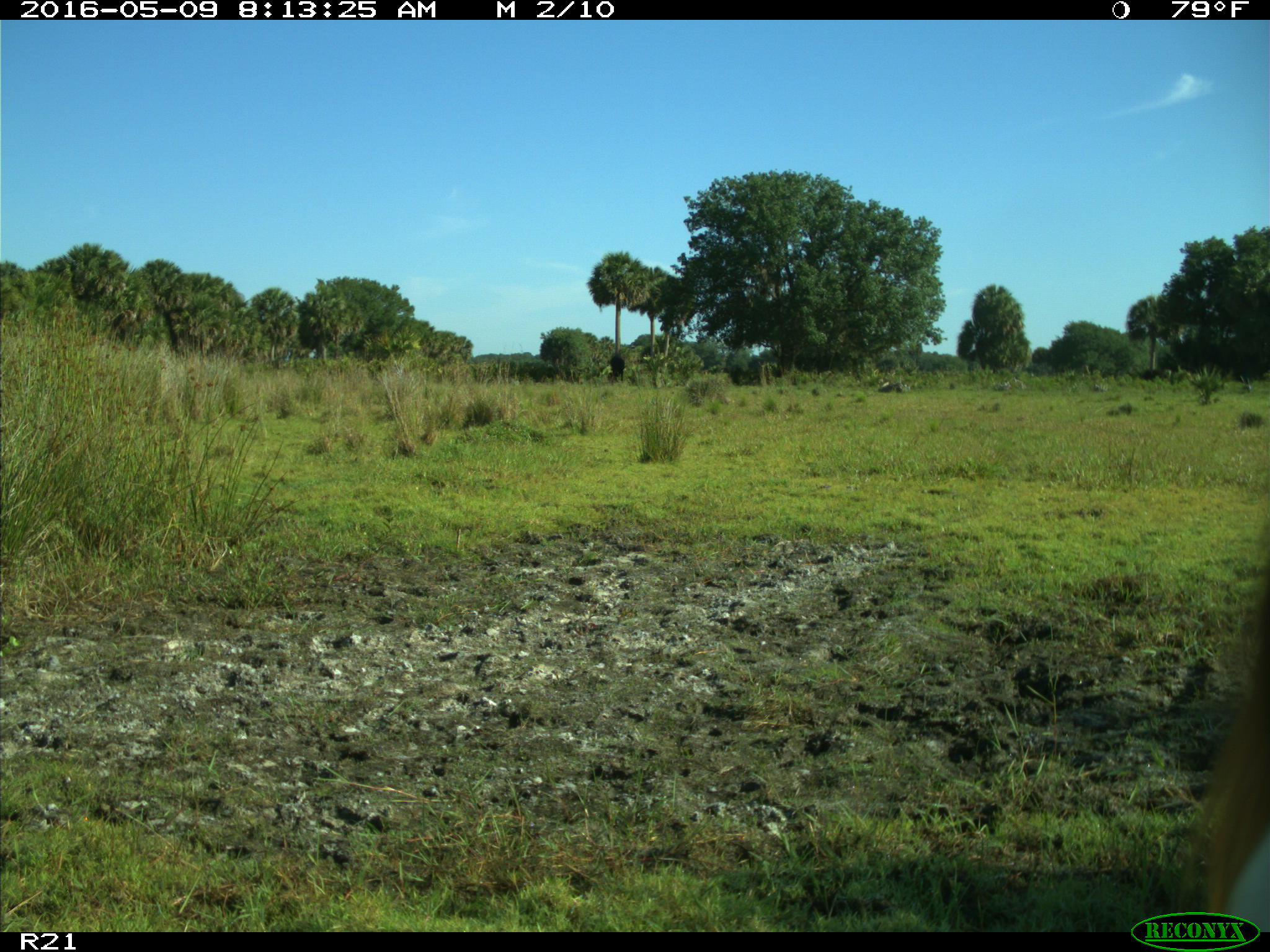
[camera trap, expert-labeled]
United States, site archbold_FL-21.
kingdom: Animalia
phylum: Chordata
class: Mammalia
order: Artiodactyla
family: Bovidae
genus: Bos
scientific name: Bos taurus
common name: domestic cow